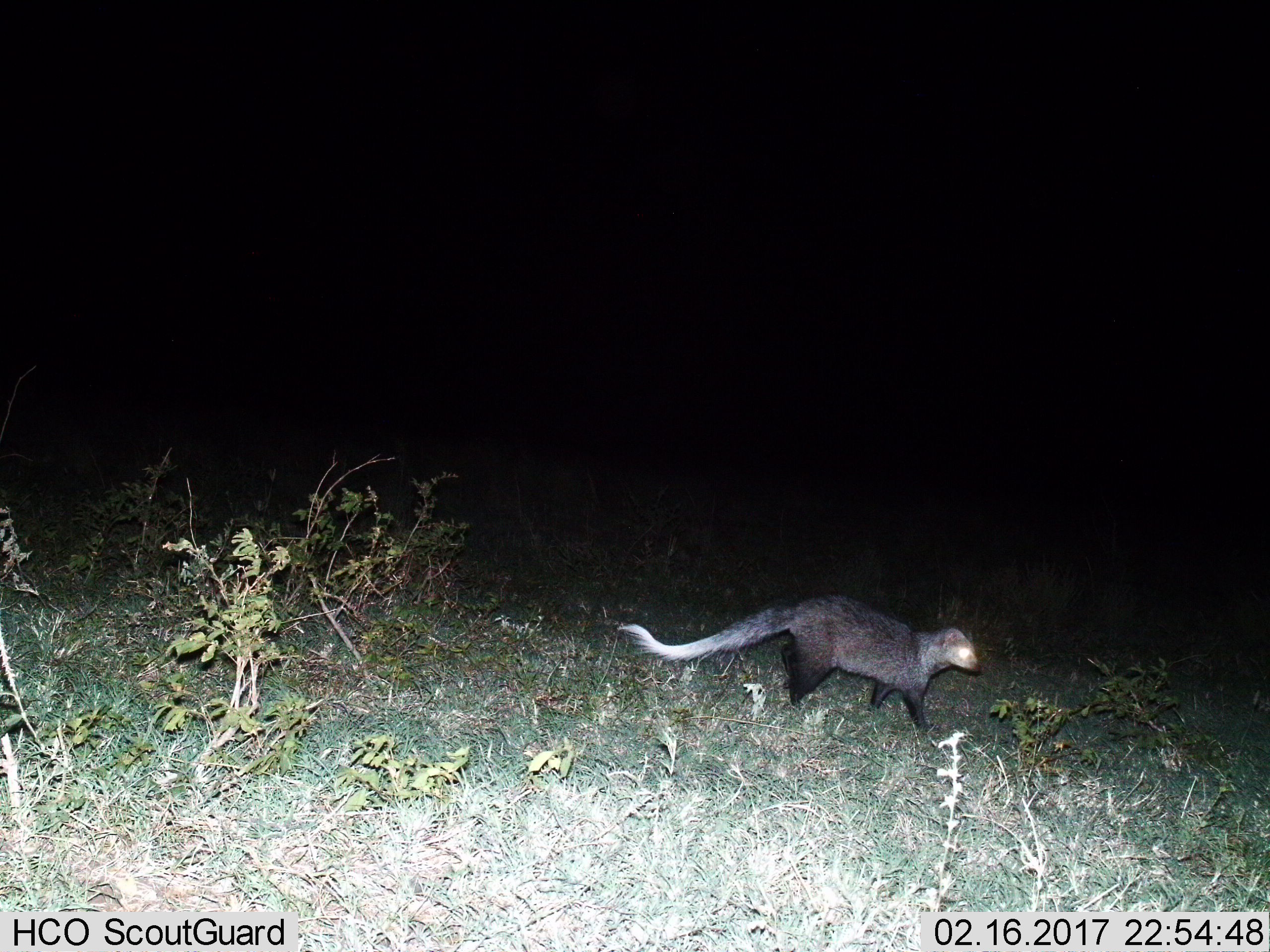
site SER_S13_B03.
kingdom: Animalia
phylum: Chordata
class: Mammalia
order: Carnivora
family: Herpestidae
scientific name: Herpestidae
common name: mongoose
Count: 1.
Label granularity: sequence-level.